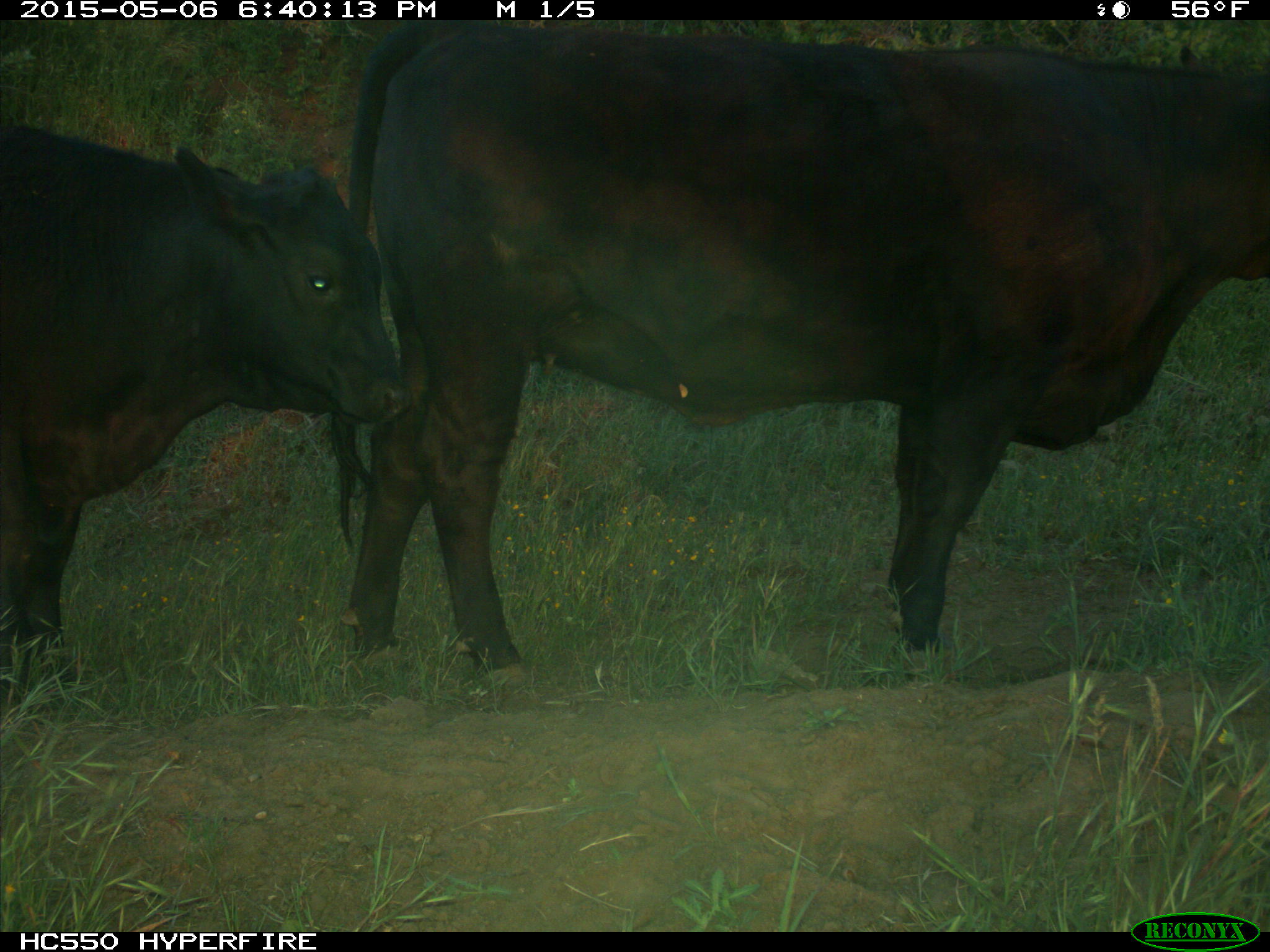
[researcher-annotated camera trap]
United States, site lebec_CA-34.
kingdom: Animalia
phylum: Chordata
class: Mammalia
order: Artiodactyla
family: Bovidae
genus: Bos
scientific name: Bos taurus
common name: domestic cow